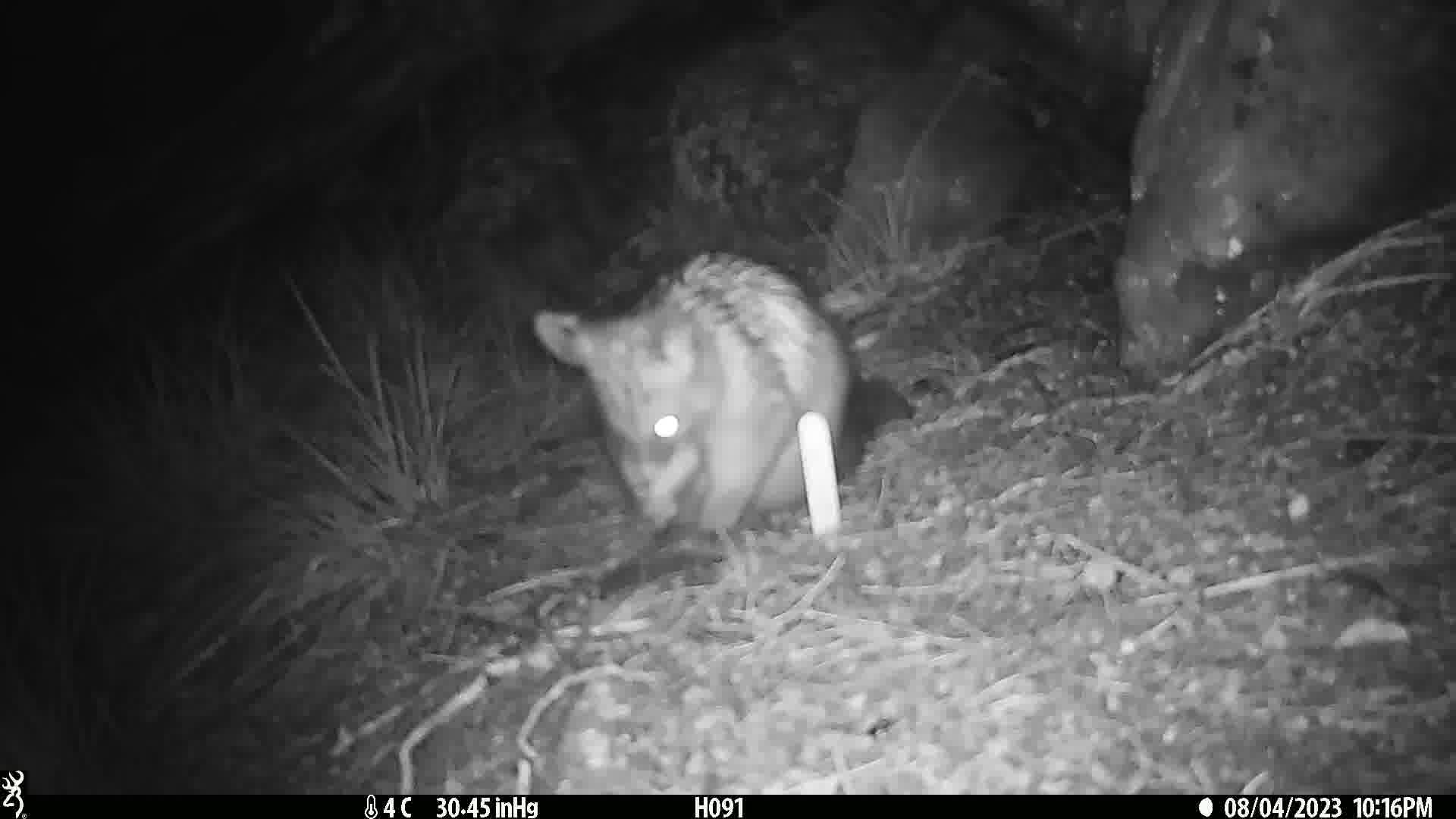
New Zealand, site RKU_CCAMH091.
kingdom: Animalia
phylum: Chordata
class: Mammalia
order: Diprotodontia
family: Phalangeridae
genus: Trichosurus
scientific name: Trichosurus vulpecula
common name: common brushtail possum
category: possum